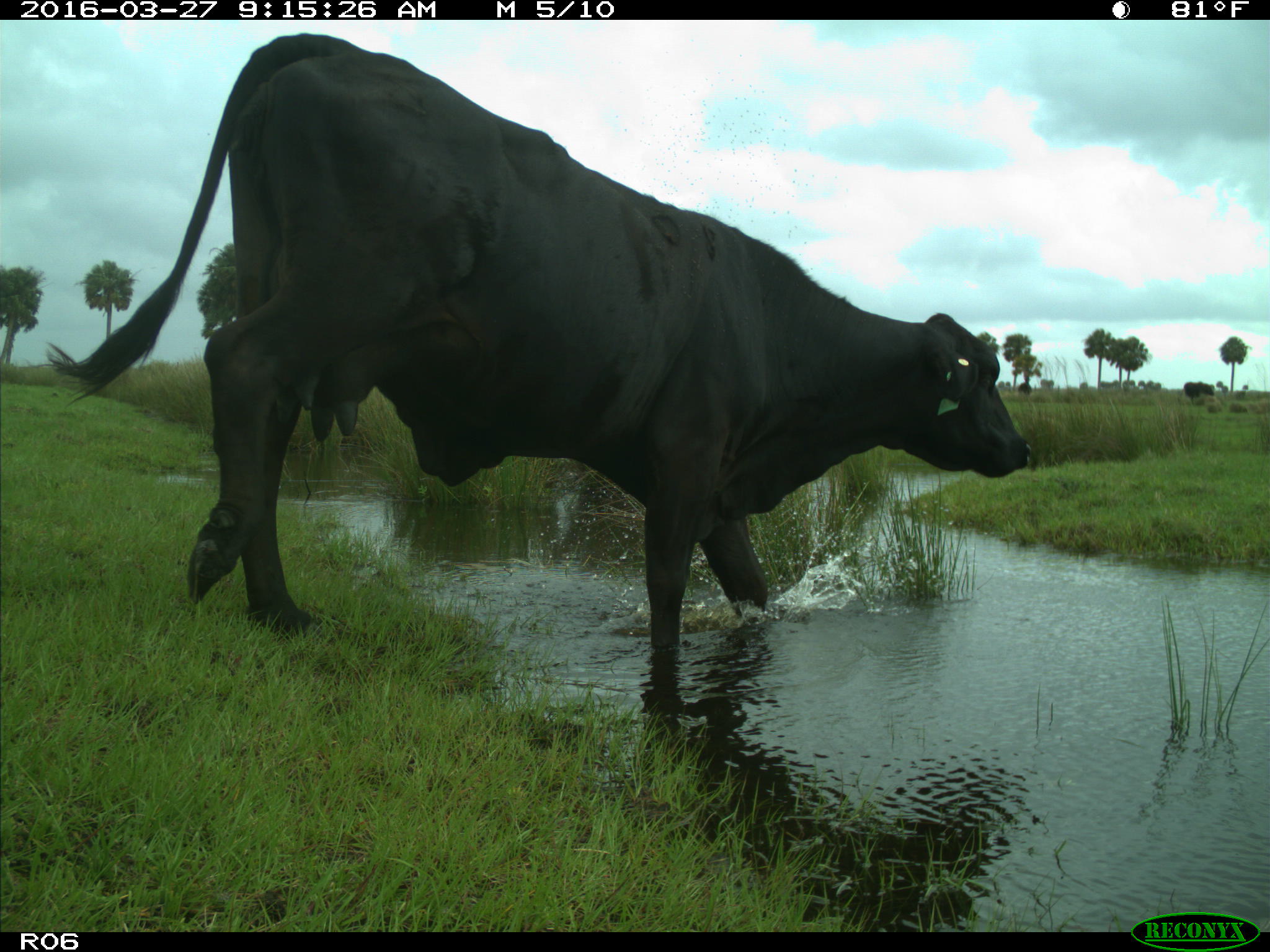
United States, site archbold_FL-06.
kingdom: Animalia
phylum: Chordata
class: Mammalia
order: Artiodactyla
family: Bovidae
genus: Bos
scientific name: Bos taurus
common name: domestic cow